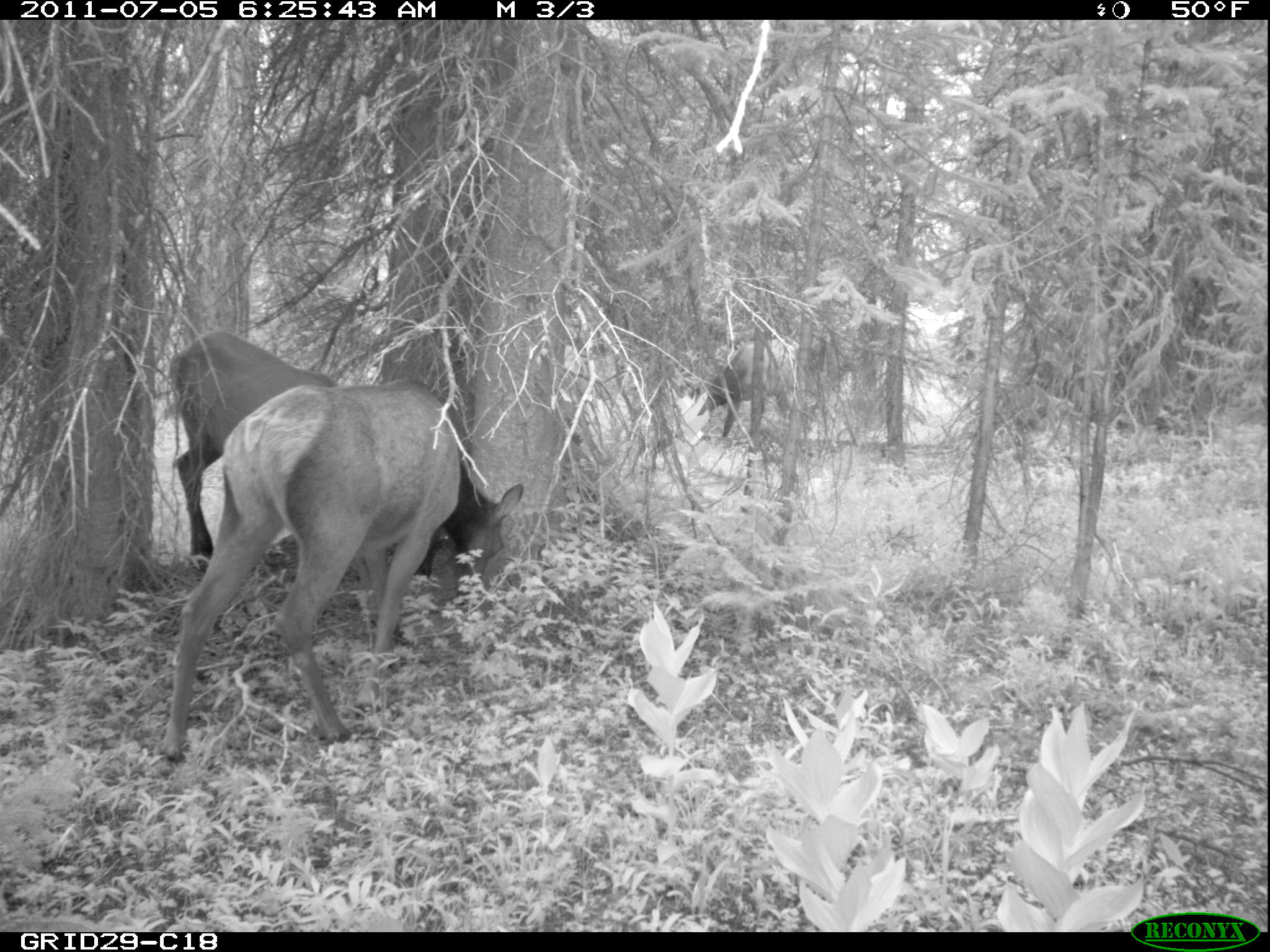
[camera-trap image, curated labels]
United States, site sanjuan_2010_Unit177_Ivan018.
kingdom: Animalia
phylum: Chordata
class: Mammalia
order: Artiodactyla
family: Cervidae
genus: Cervus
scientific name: Cervus elaphus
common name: red deer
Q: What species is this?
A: Cervus elaphus (red deer).